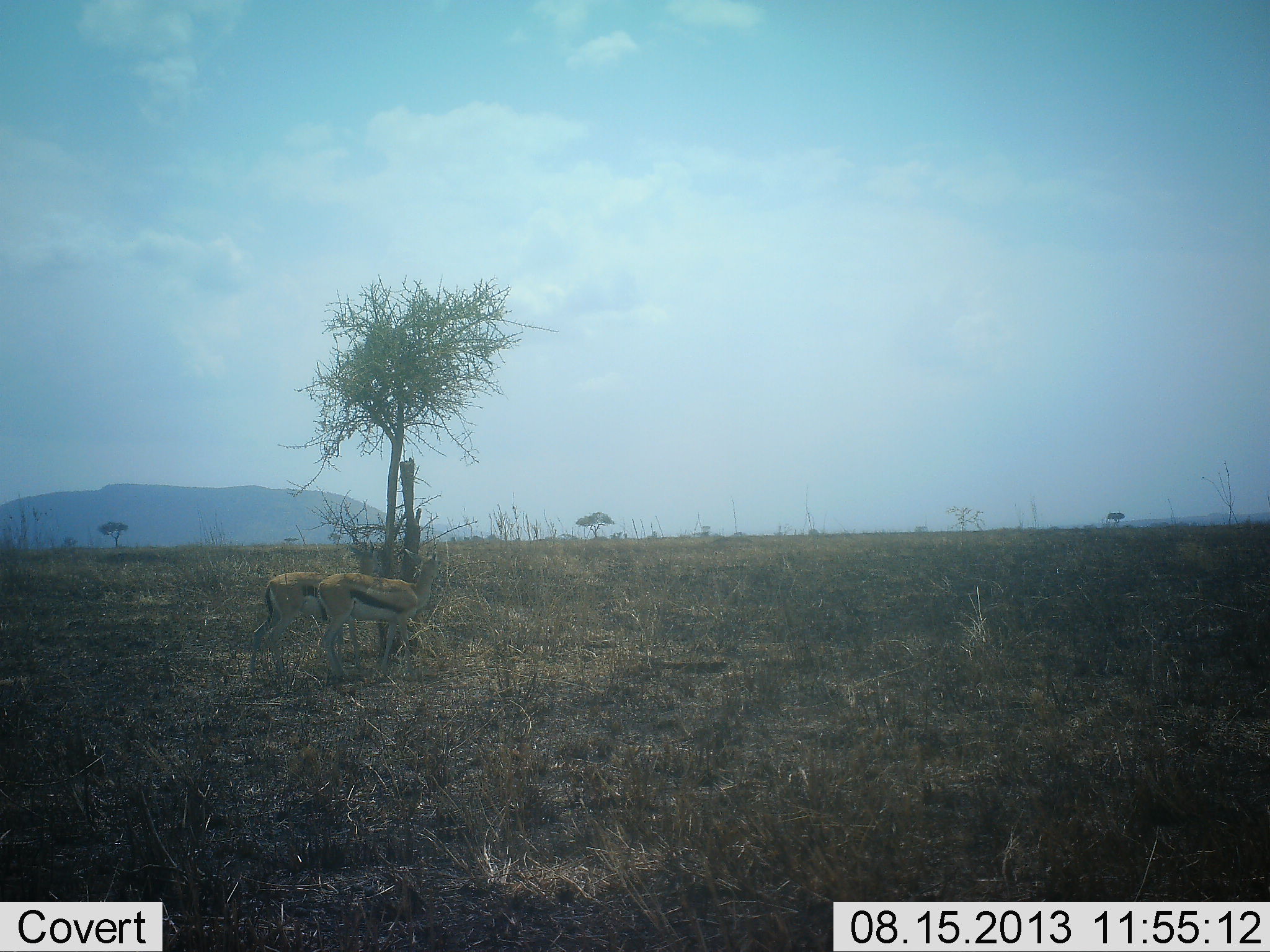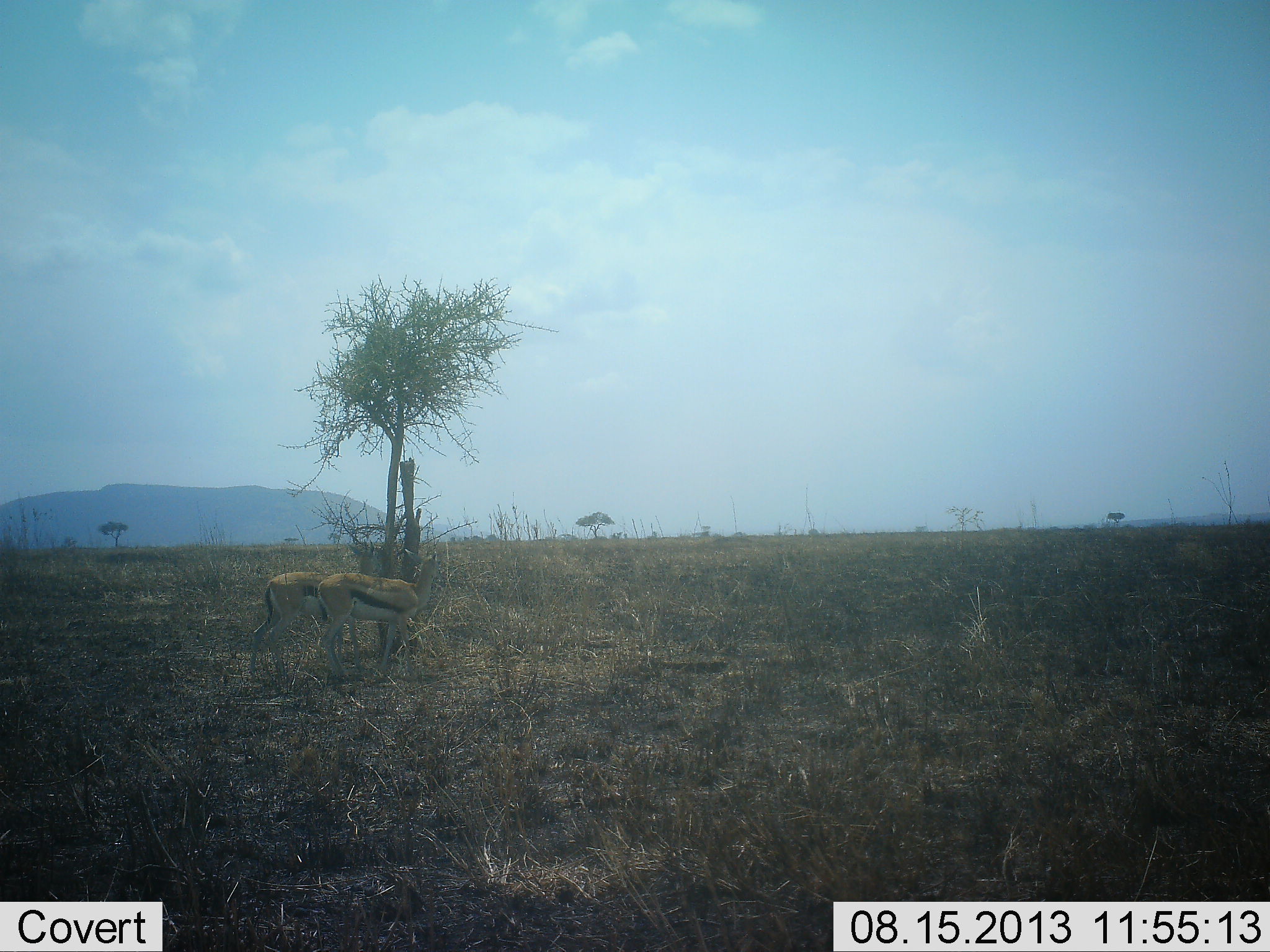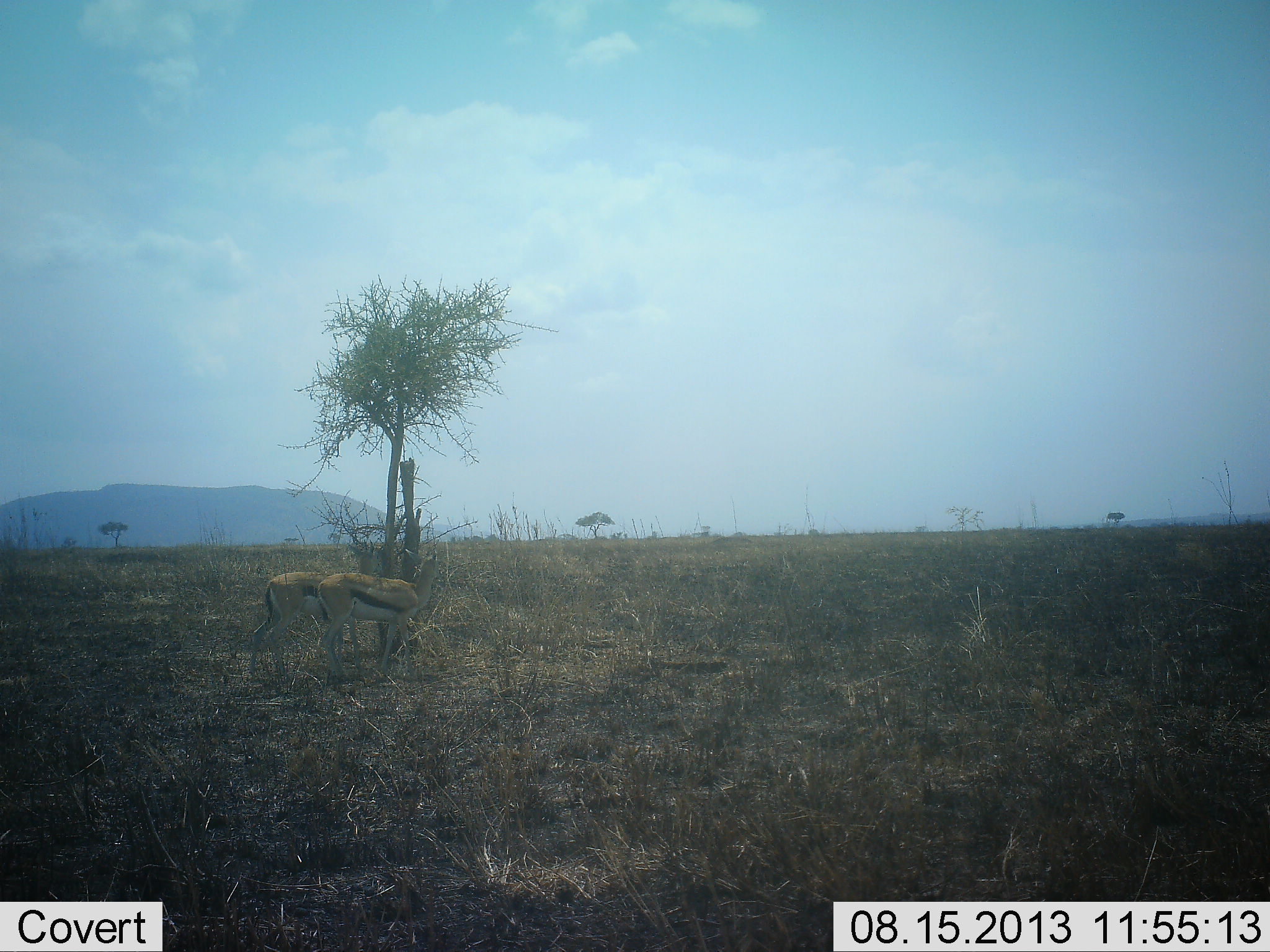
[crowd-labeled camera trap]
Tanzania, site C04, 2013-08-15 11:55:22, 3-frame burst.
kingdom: Animalia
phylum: Chordata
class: Mammalia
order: Artiodactyla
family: Bovidae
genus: Eudorcas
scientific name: Eudorcas thomsonii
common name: thomson's gazelle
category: gazellethomsons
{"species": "gazellethomsons (thomson's gazelle) (Eudorcas thomsonii)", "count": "2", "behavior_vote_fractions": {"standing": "70%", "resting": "0%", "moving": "0%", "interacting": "0%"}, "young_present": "0%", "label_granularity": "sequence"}